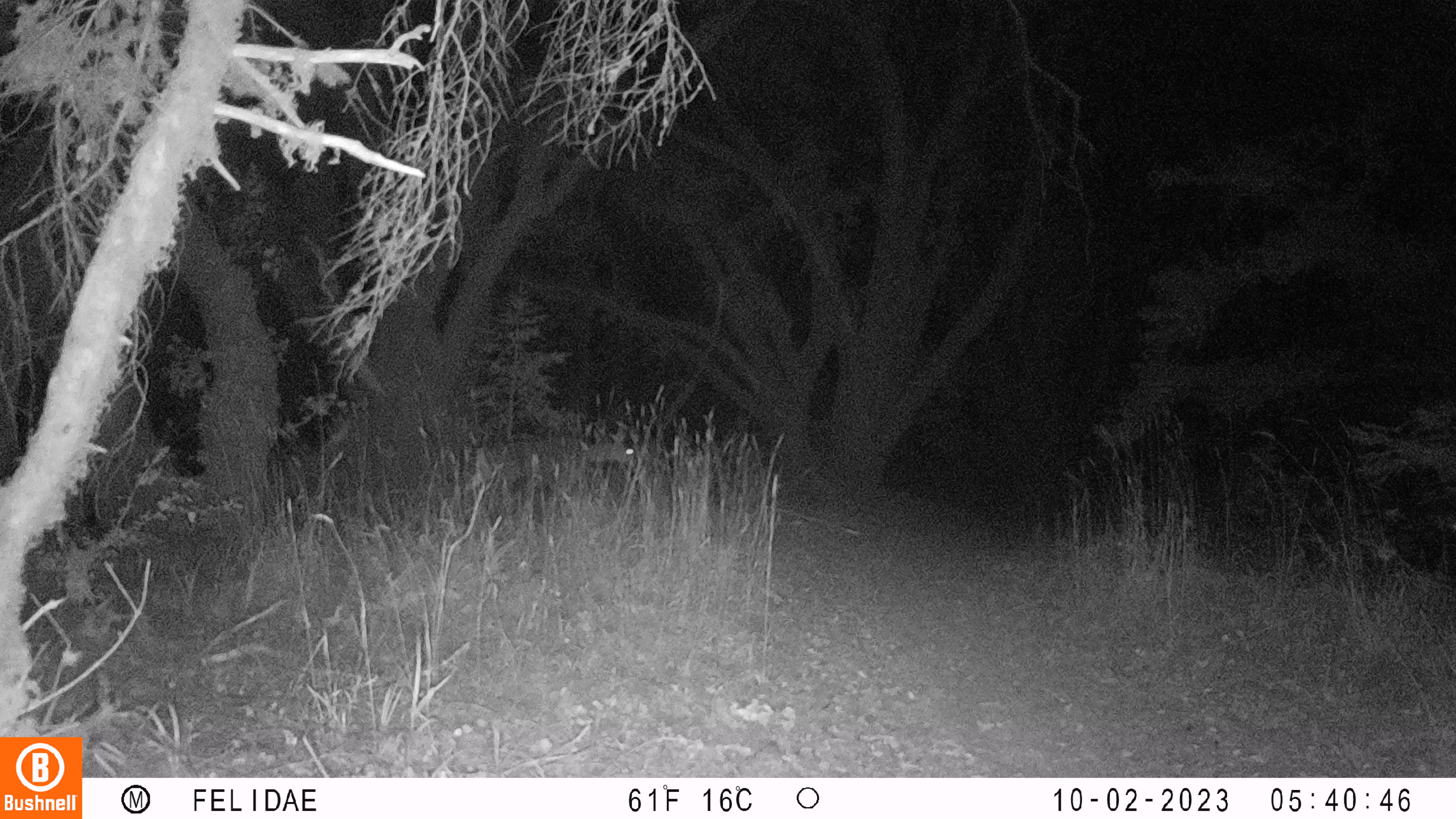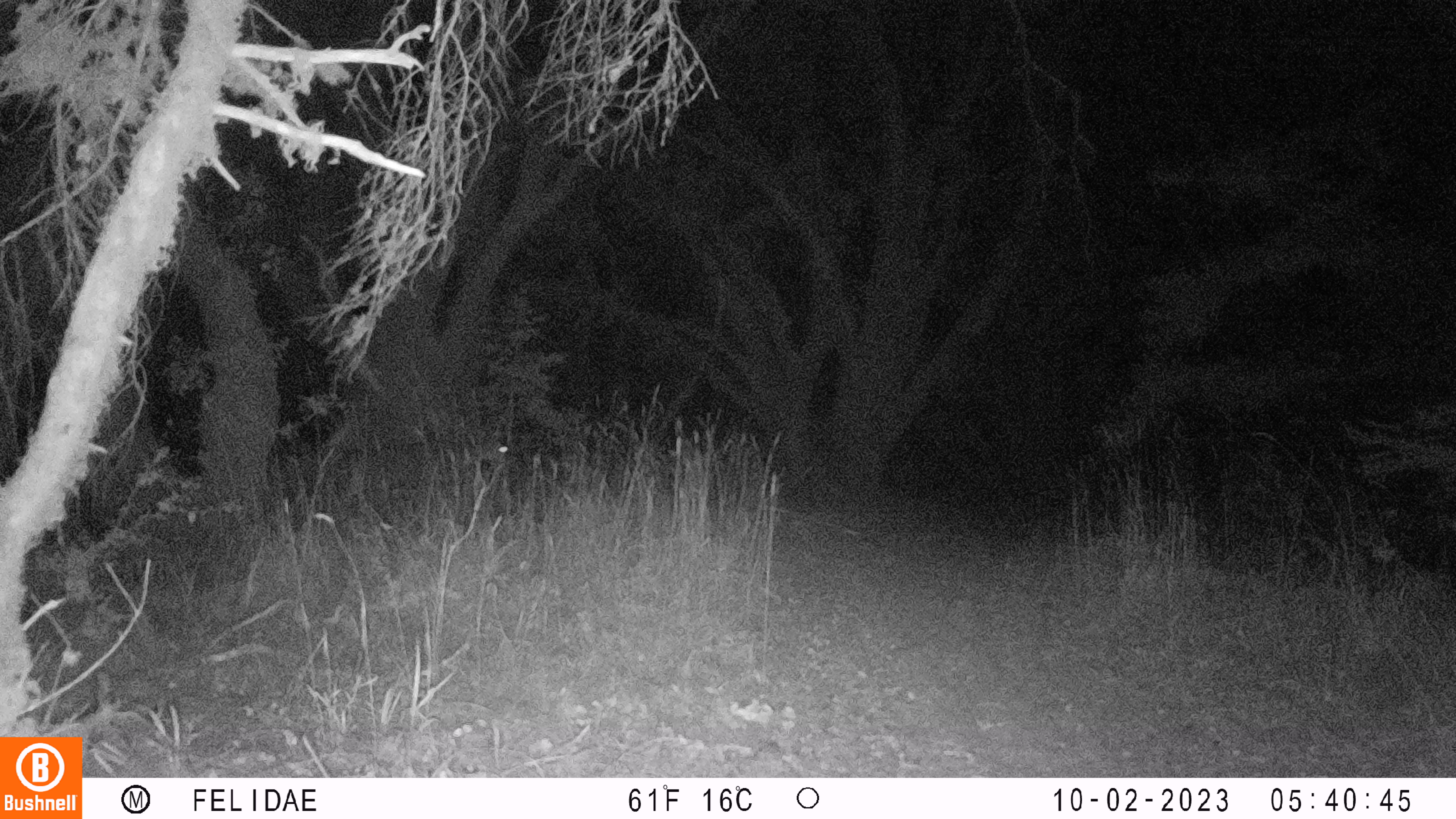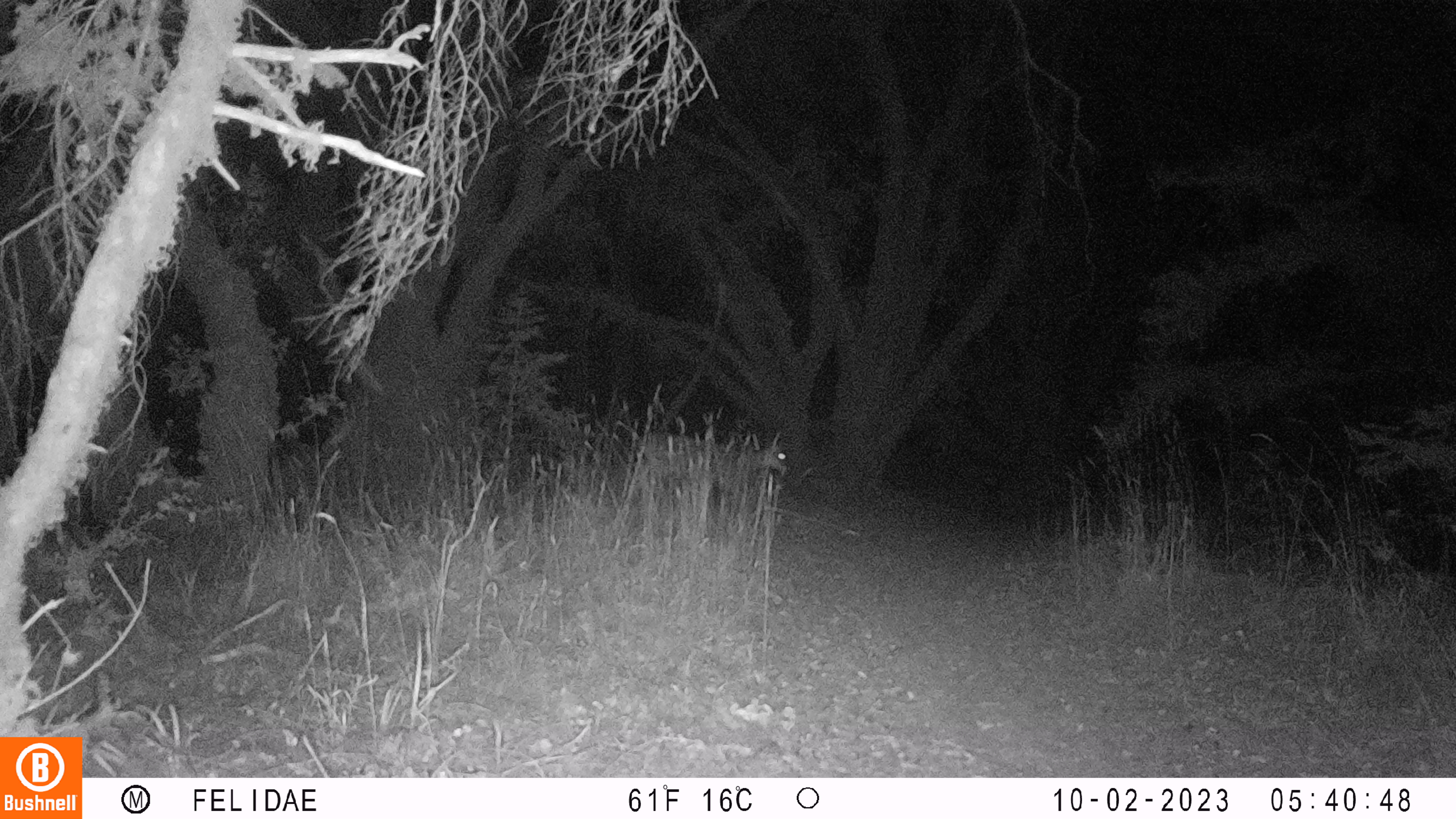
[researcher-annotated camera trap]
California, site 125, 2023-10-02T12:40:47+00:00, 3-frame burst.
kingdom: Animalia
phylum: Chordata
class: Mammalia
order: Artiodactyla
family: Cervidae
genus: Odocoileus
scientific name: Odocoileus hemionus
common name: mule deer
Mule deer (Odocoileus hemionus).